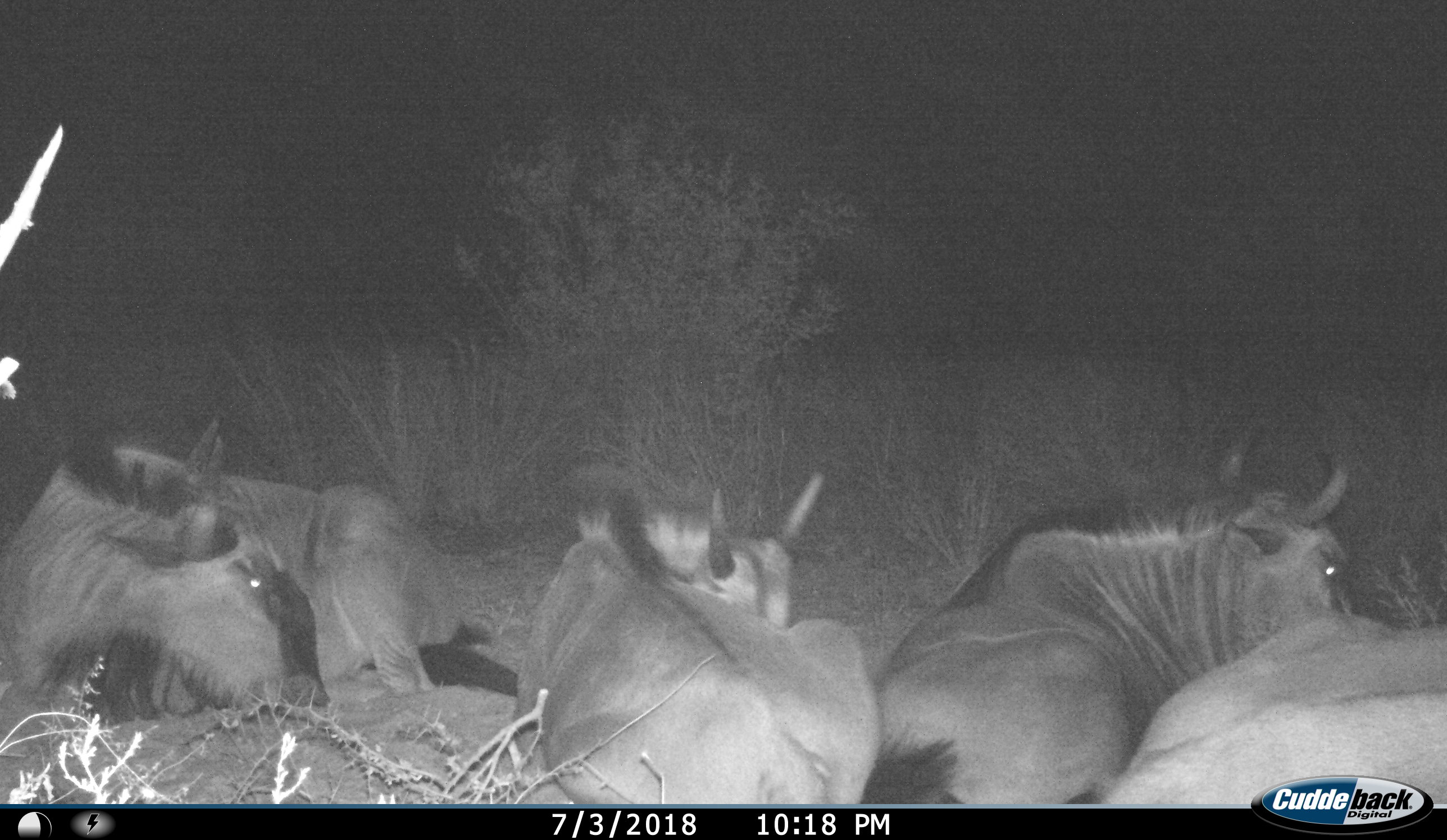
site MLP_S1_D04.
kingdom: Animalia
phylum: Chordata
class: Mammalia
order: Artiodactyla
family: Bovidae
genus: Connochaetes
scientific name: Connochaetes taurinus taurinus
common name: blue wildebeest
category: wildebeestblue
Wildebeestblue (blue wildebeest) (Connochaetes taurinus taurinus), count 4. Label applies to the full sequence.